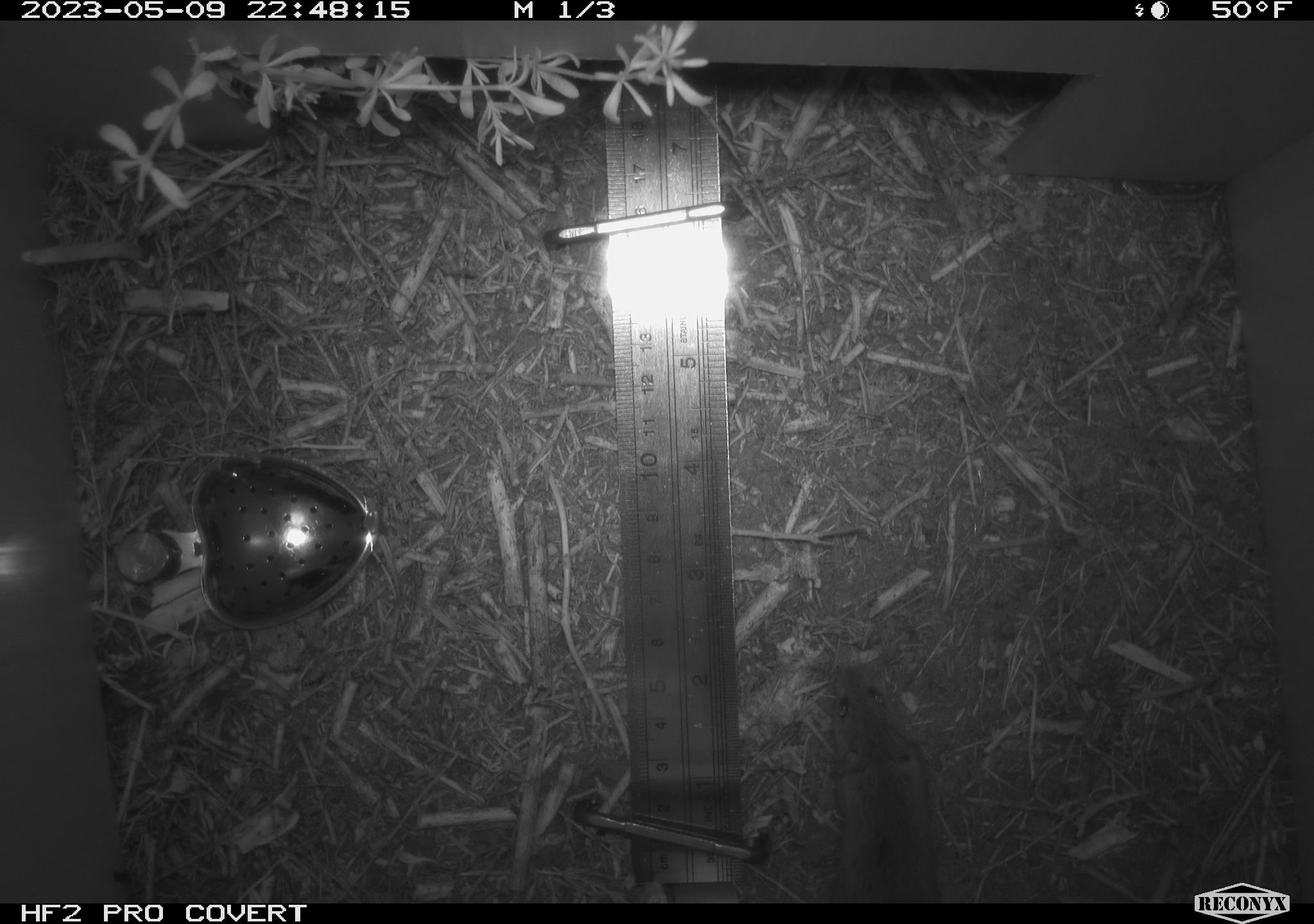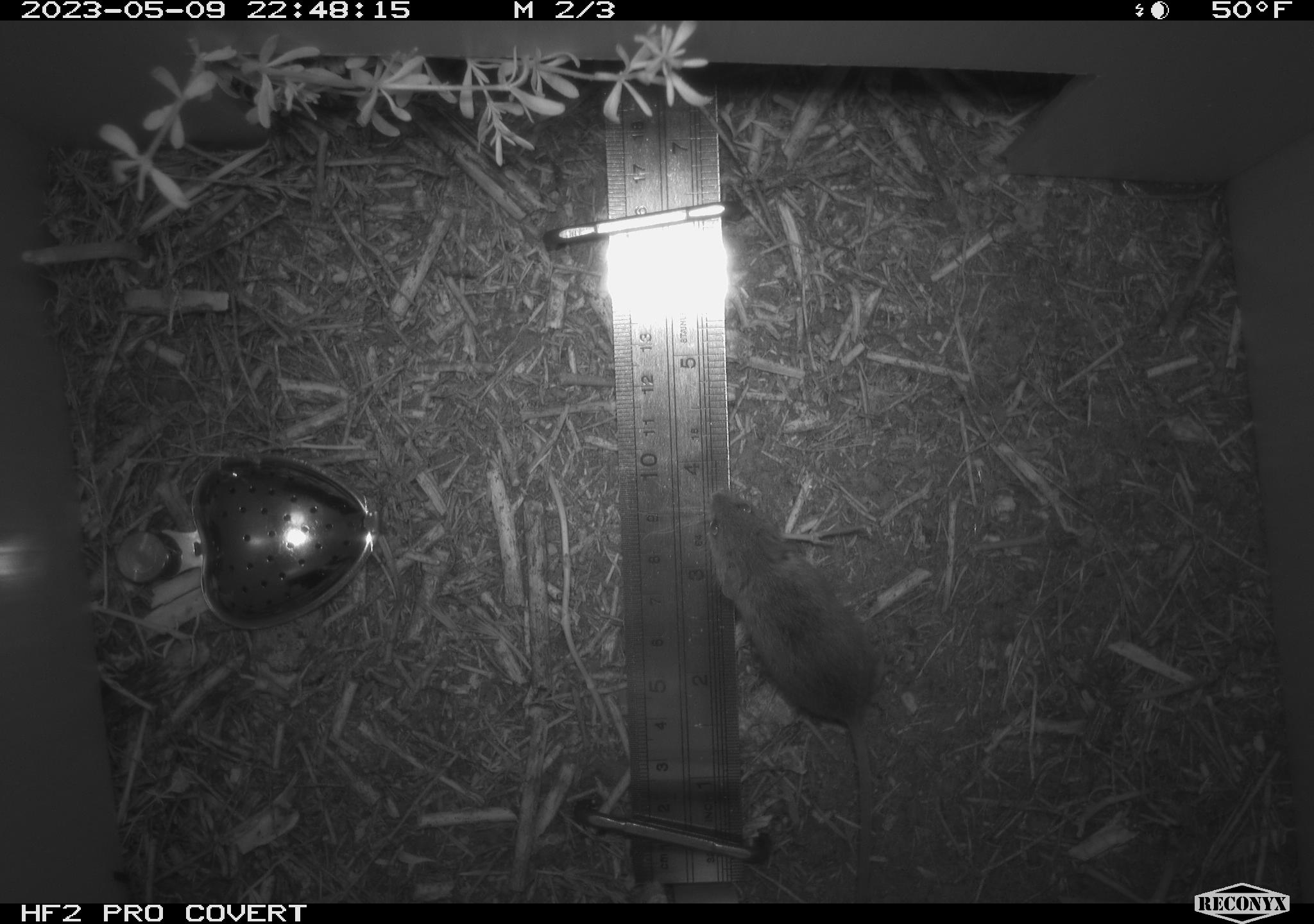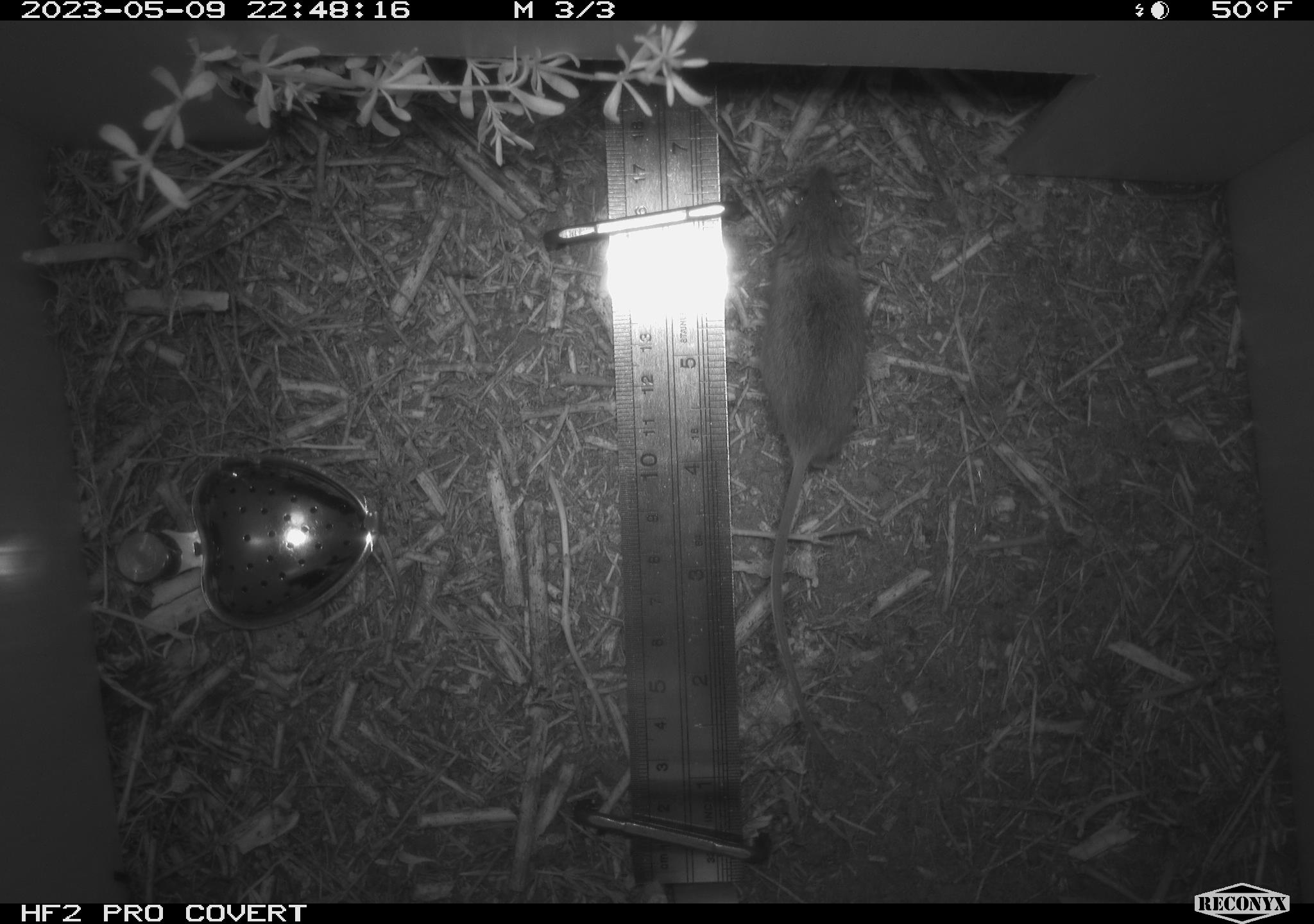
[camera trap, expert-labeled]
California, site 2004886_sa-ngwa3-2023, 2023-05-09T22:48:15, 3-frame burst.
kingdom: Animalia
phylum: Chordata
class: Mammalia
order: Rodentia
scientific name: Rodentia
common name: mouse species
Mouse species (Rodentia).